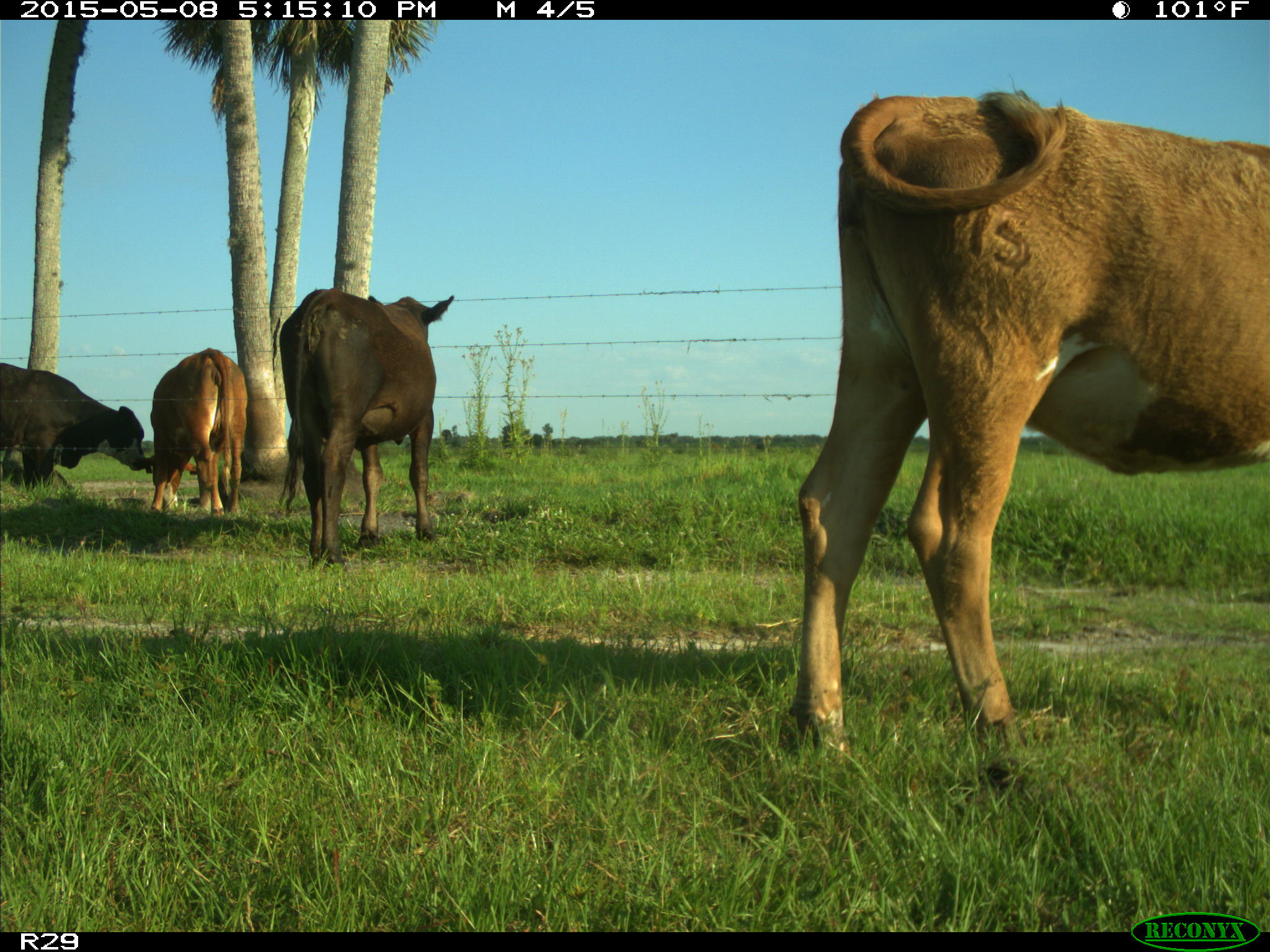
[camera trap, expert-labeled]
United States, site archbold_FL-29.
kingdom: Animalia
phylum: Chordata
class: Mammalia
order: Artiodactyla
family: Bovidae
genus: Bos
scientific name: Bos taurus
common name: domestic cow